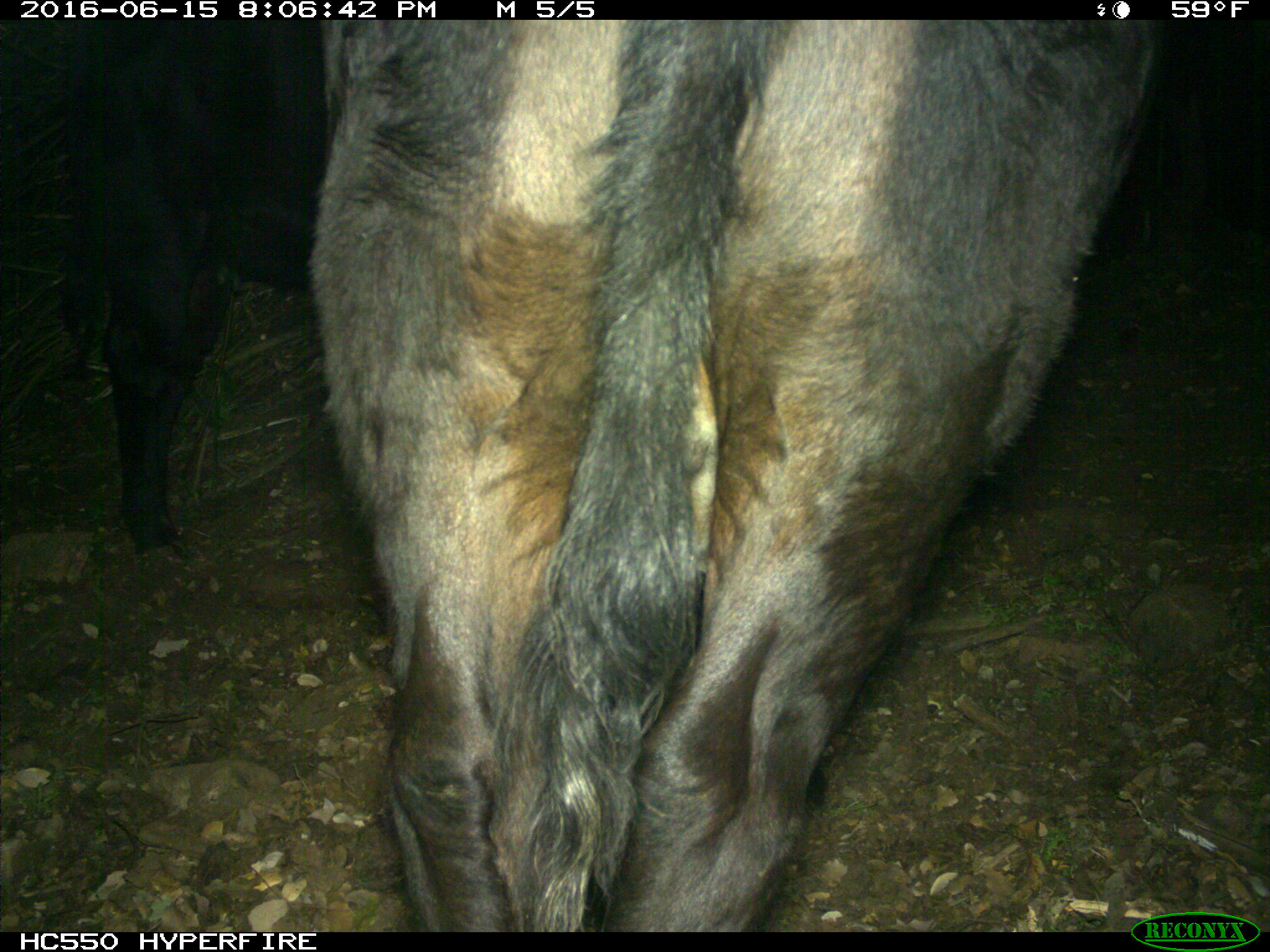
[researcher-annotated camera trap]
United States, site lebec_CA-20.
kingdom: Animalia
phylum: Chordata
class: Mammalia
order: Artiodactyla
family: Bovidae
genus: Bos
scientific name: Bos taurus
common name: domestic cow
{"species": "Bos taurus (domestic cow)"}